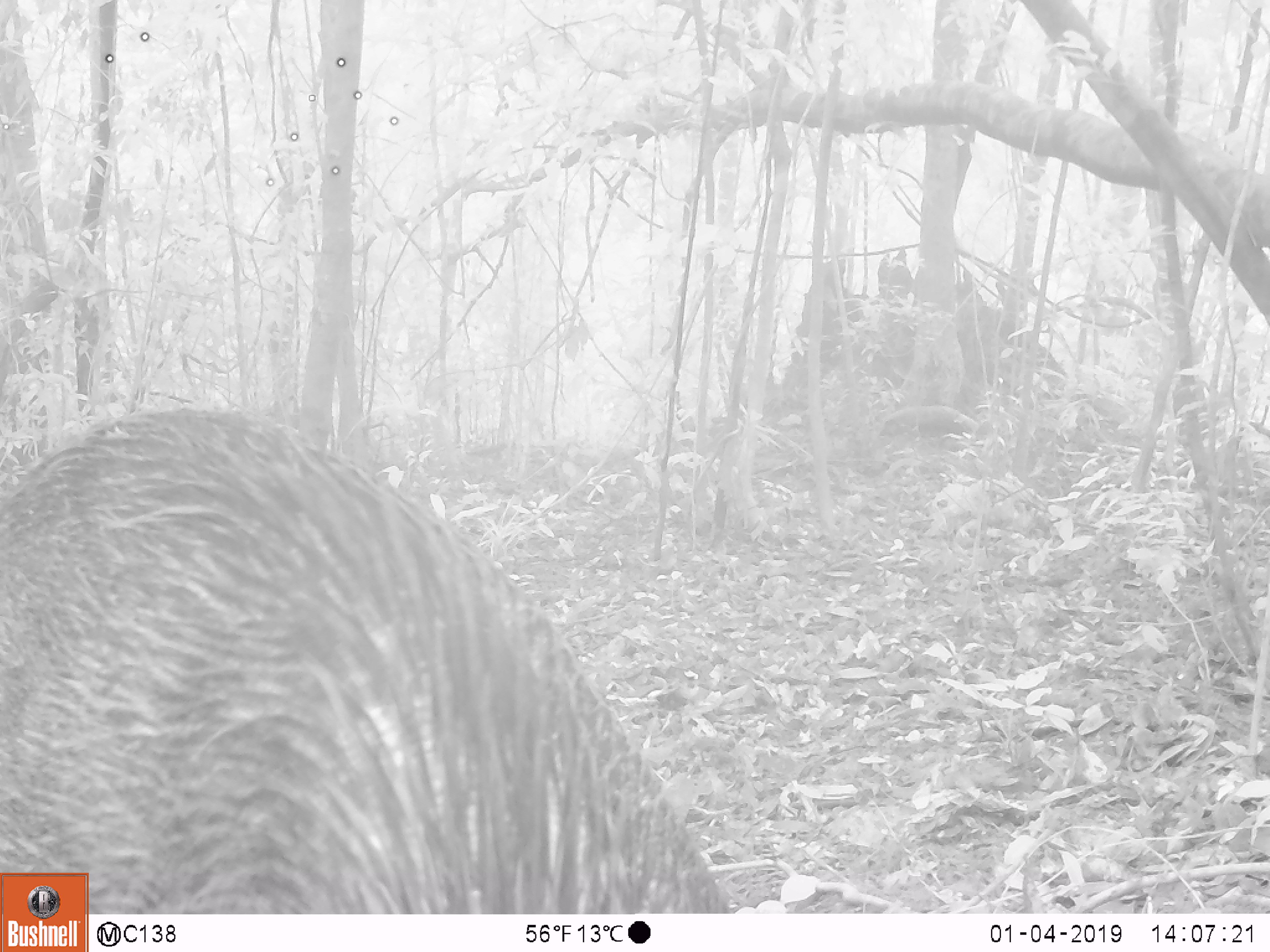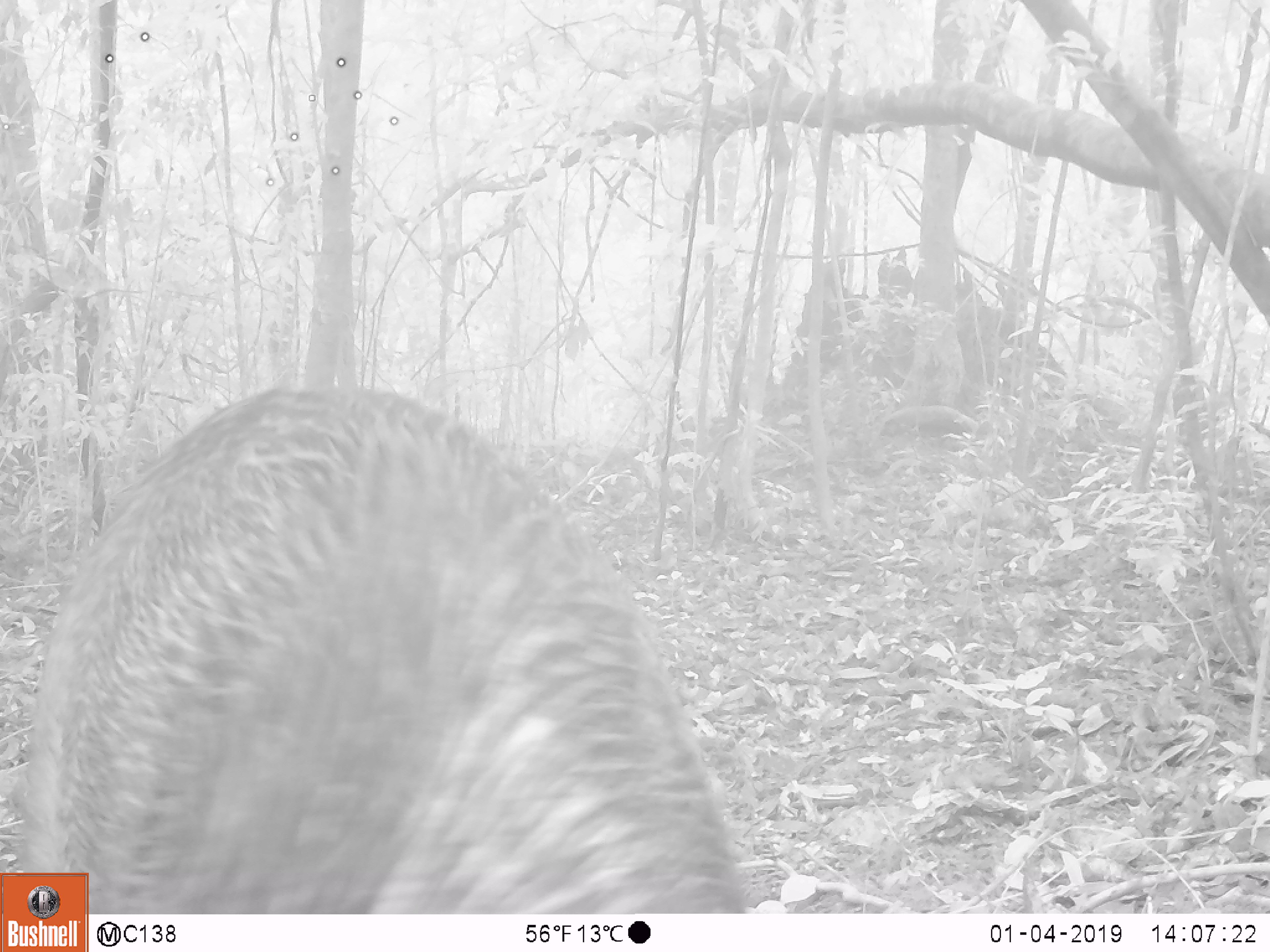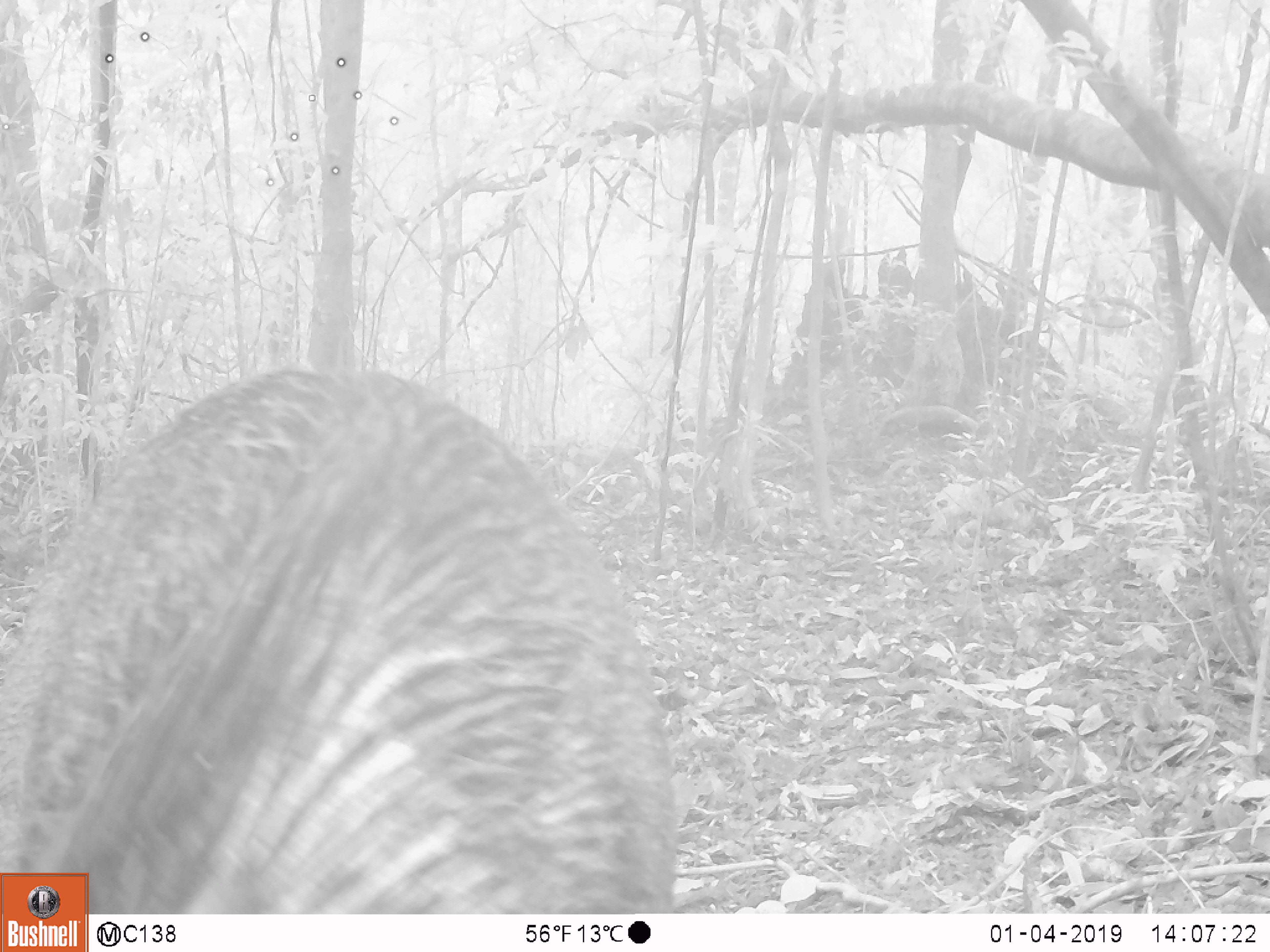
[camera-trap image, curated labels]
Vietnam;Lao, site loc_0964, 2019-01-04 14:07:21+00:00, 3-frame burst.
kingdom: Animalia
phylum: Chordata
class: Mammalia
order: Artiodactyla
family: Suidae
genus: Sus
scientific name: Sus scrofa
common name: eurasian wild pig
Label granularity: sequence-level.